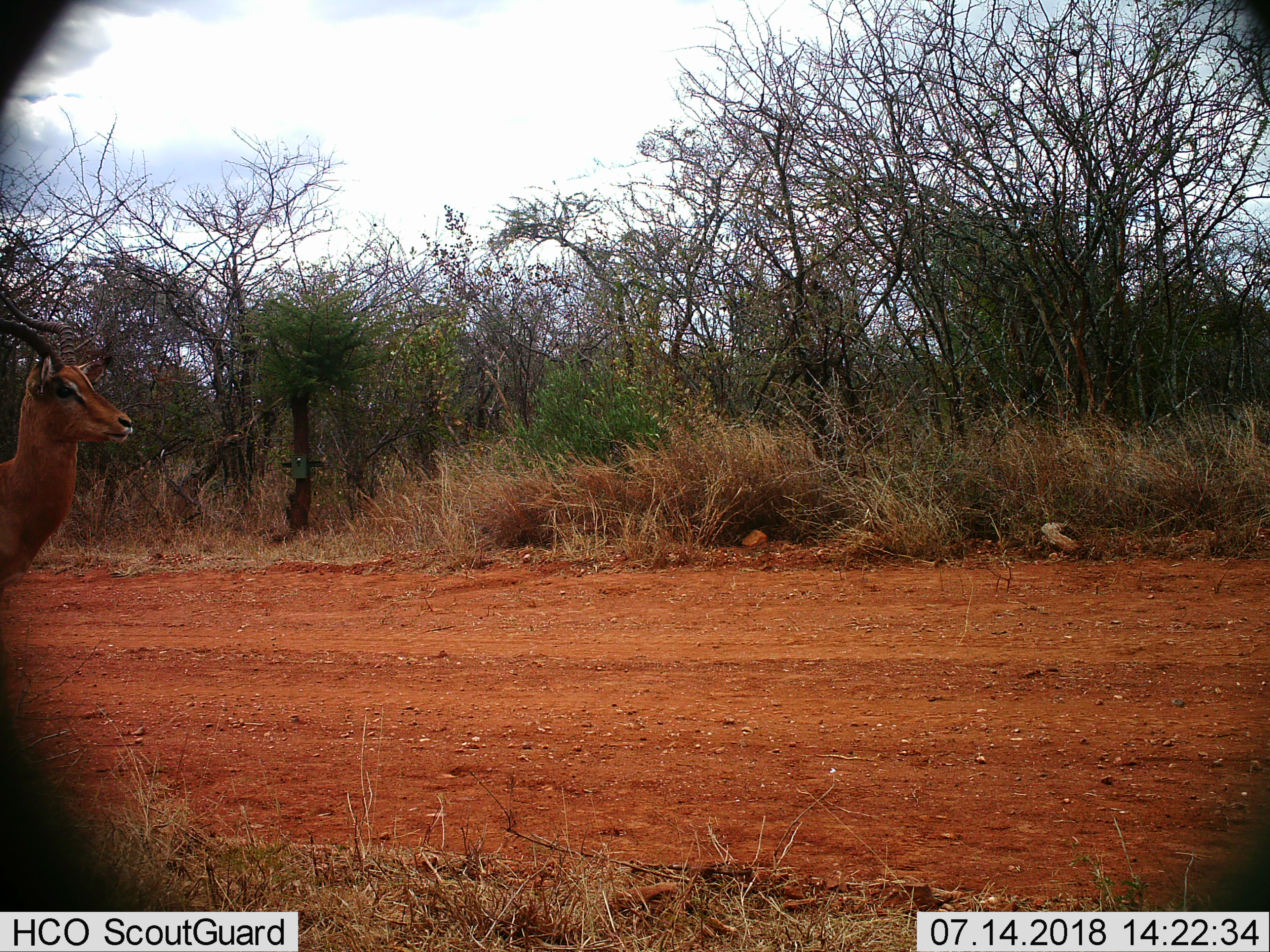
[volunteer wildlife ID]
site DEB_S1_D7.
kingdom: Animalia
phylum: Chordata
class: Mammalia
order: Artiodactyla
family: Bovidae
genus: Aepyceros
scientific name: Aepyceros melampus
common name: impala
Impala (Aepyceros melampus), count 1. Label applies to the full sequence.